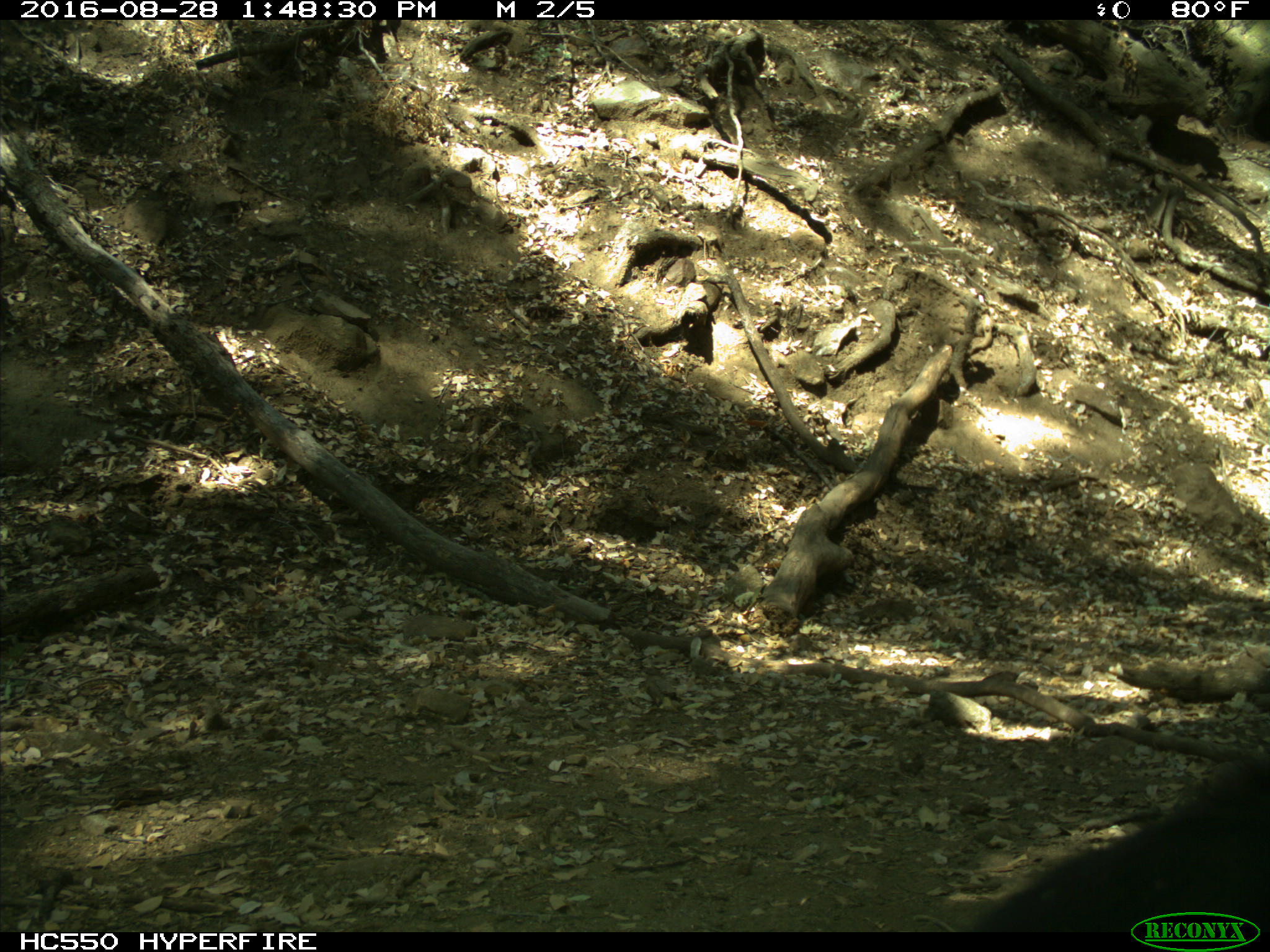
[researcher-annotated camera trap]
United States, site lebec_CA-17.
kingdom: Animalia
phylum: Chordata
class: Mammalia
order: Carnivora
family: Ursidae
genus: Ursus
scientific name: Ursus americanus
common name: american black bear